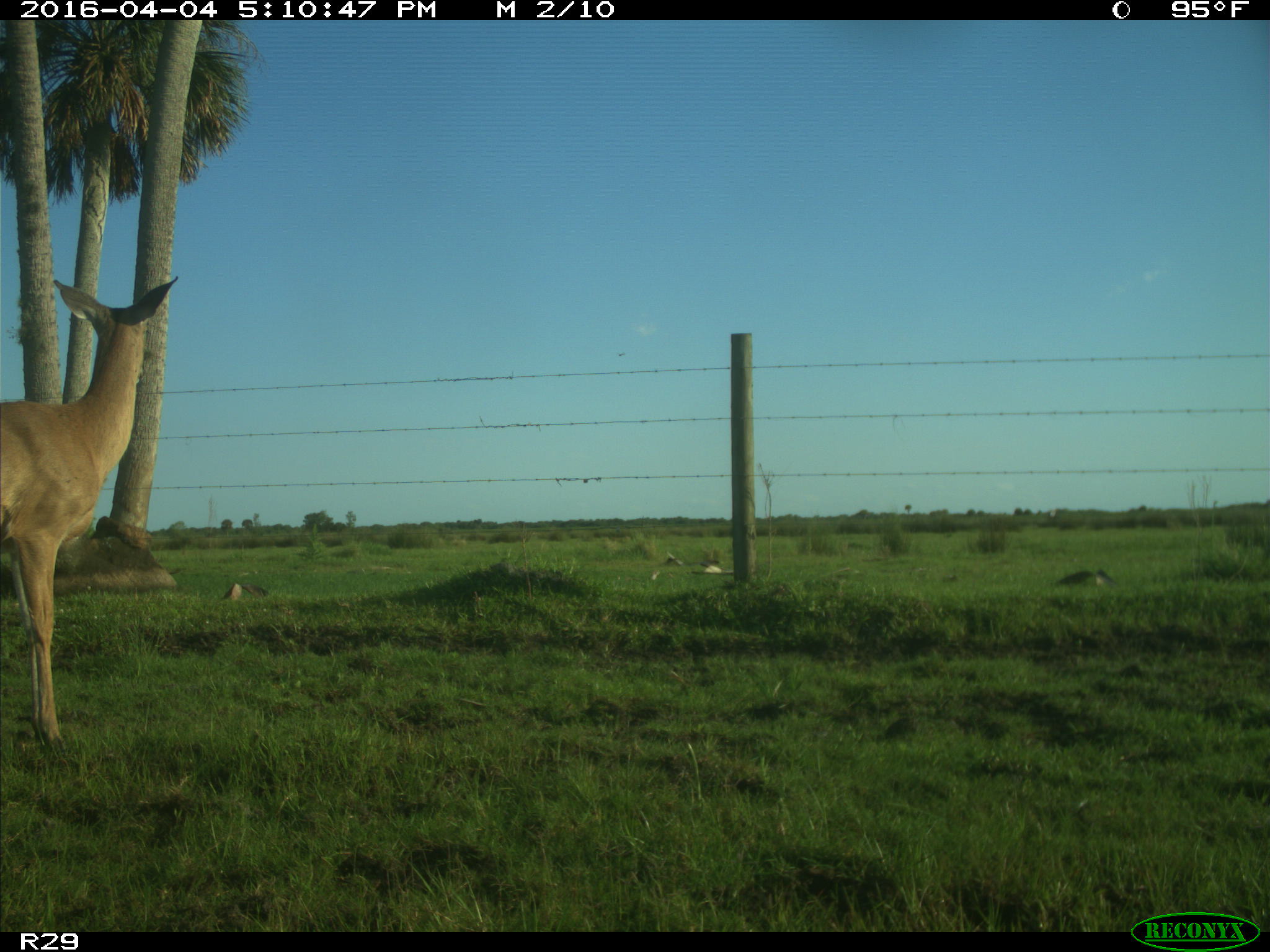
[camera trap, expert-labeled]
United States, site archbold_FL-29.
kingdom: Animalia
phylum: Chordata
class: Mammalia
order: Artiodactyla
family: Cervidae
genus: Odocoileus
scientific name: Odocoileus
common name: deer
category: unidentified deer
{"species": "unidentified deer (deer) (Odocoileus)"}